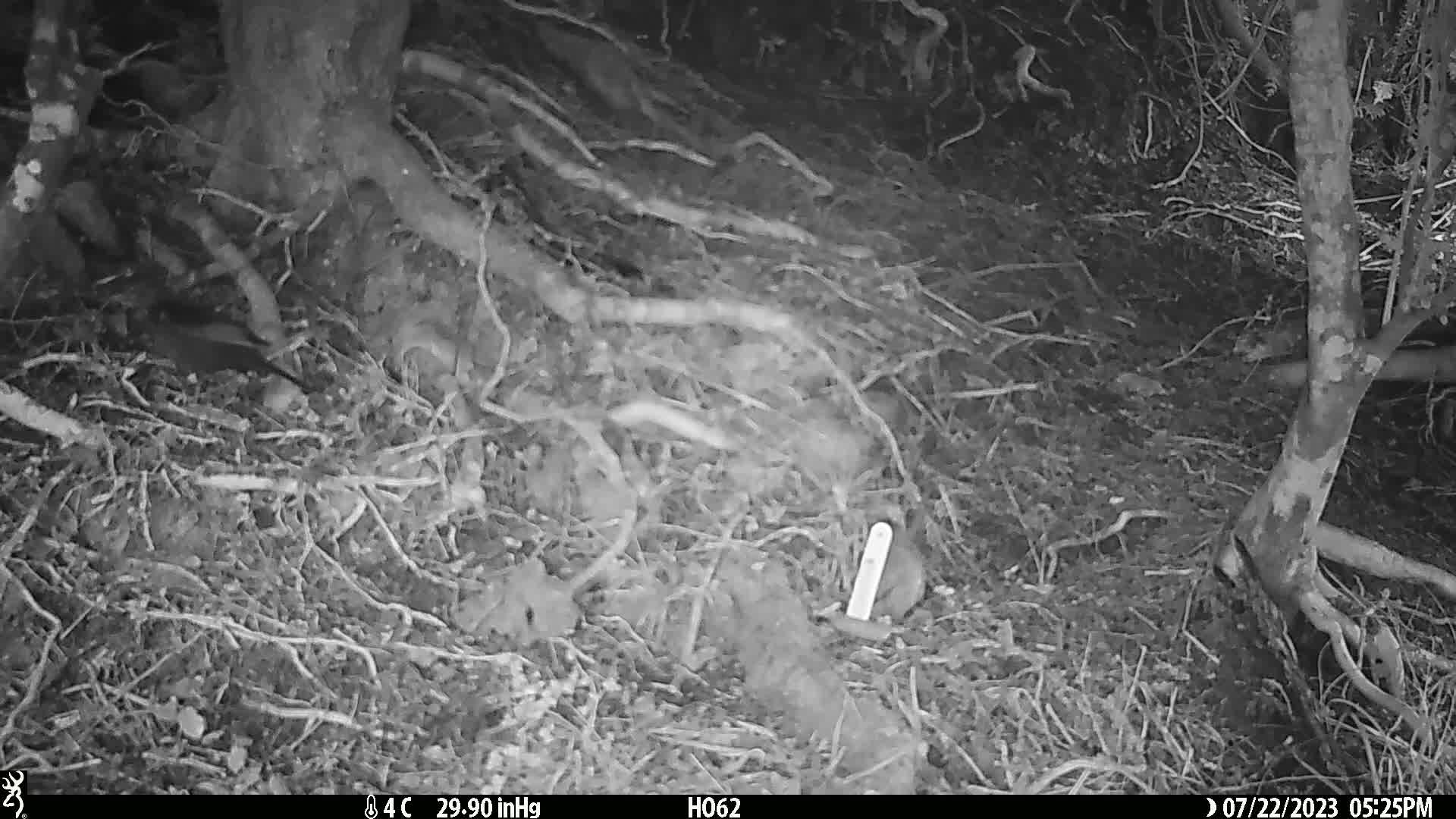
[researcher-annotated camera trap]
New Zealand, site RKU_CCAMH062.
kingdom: Animalia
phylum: Chordata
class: Aves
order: Passeriformes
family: Turdidae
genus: Turdus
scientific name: Turdus merula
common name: eurasian blackbird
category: blackbird